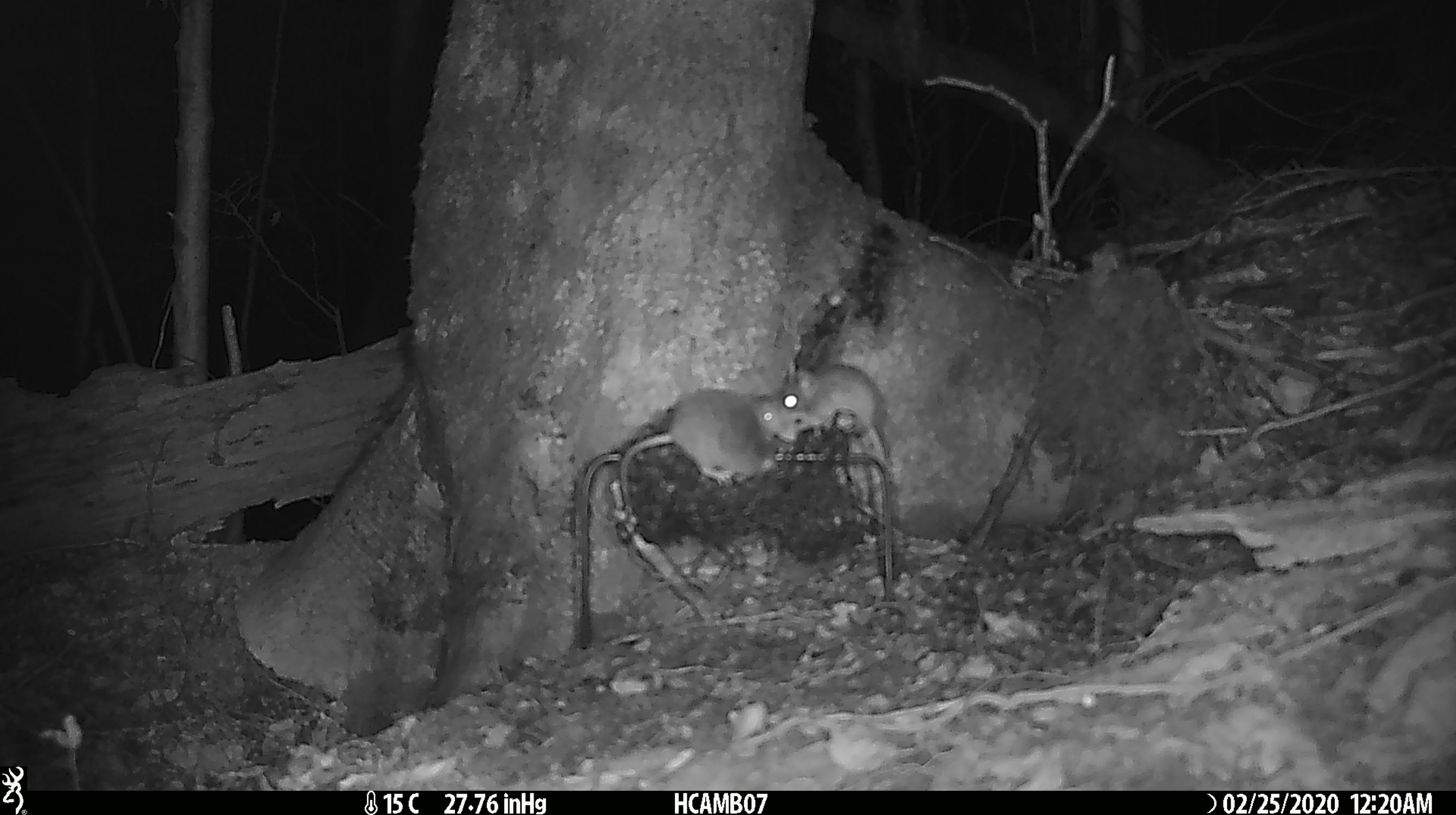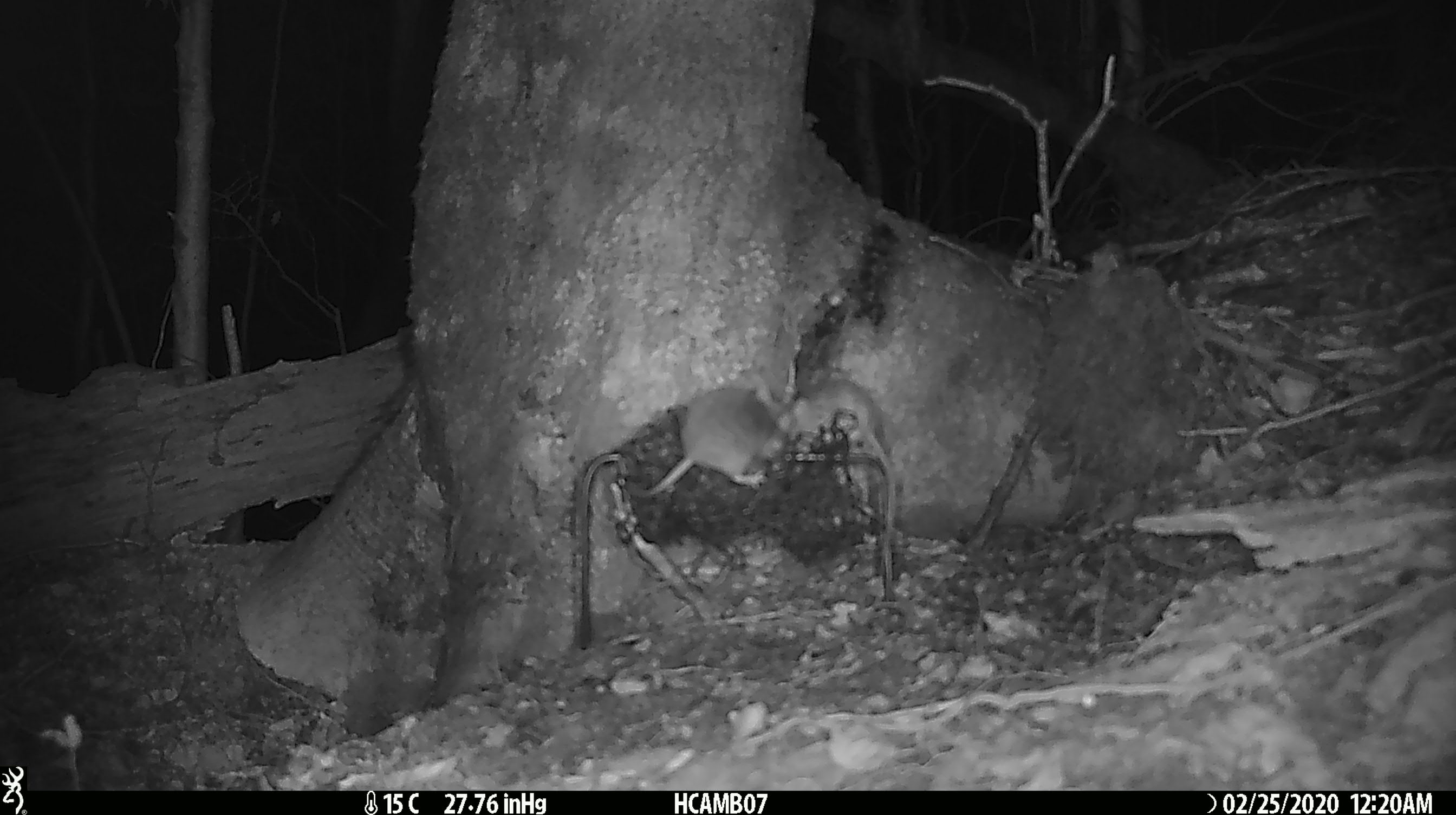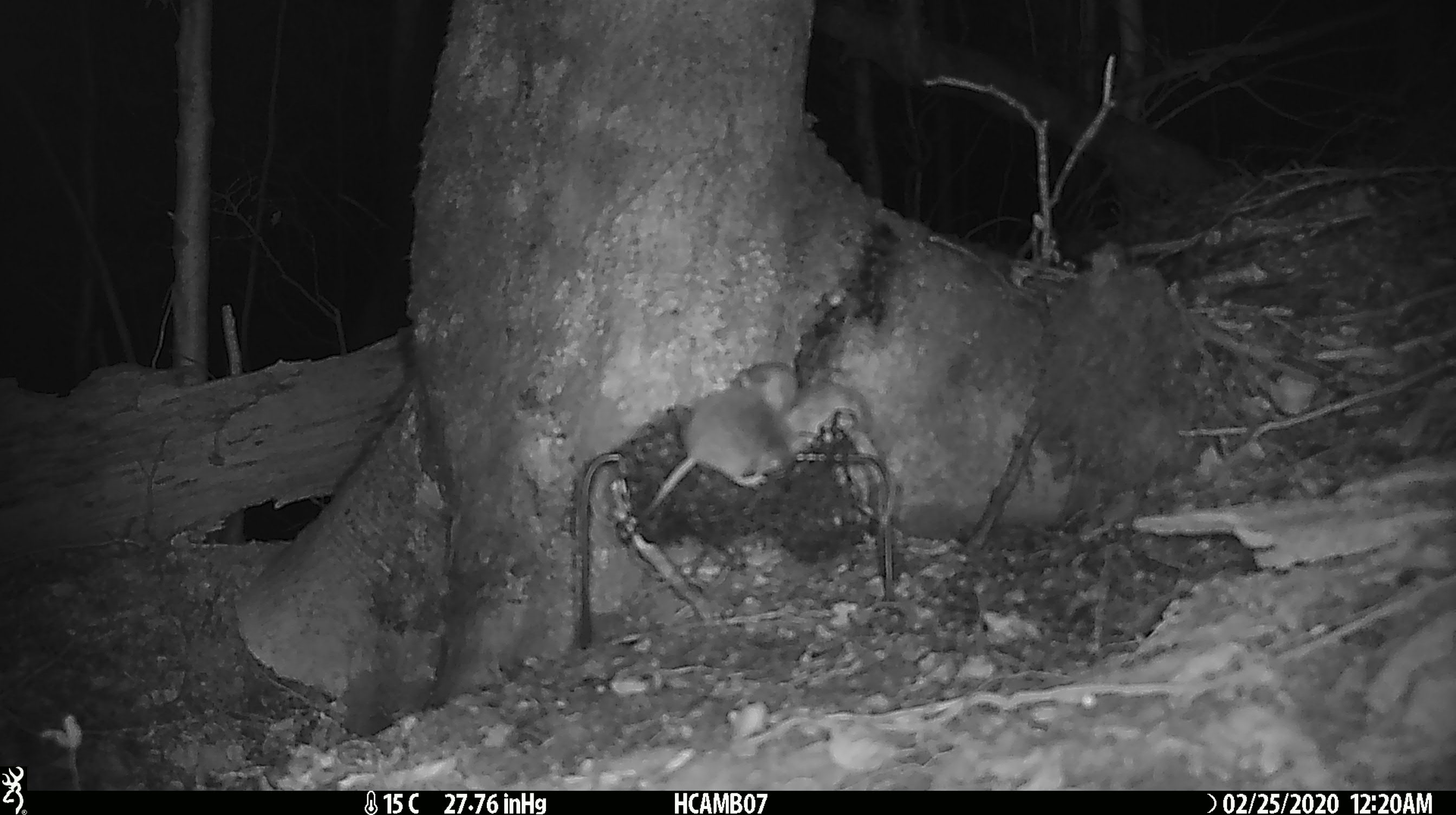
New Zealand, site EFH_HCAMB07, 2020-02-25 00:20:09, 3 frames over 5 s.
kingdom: Animalia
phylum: Chordata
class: Mammalia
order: Rodentia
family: Muridae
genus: Mus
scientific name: Mus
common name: mouse